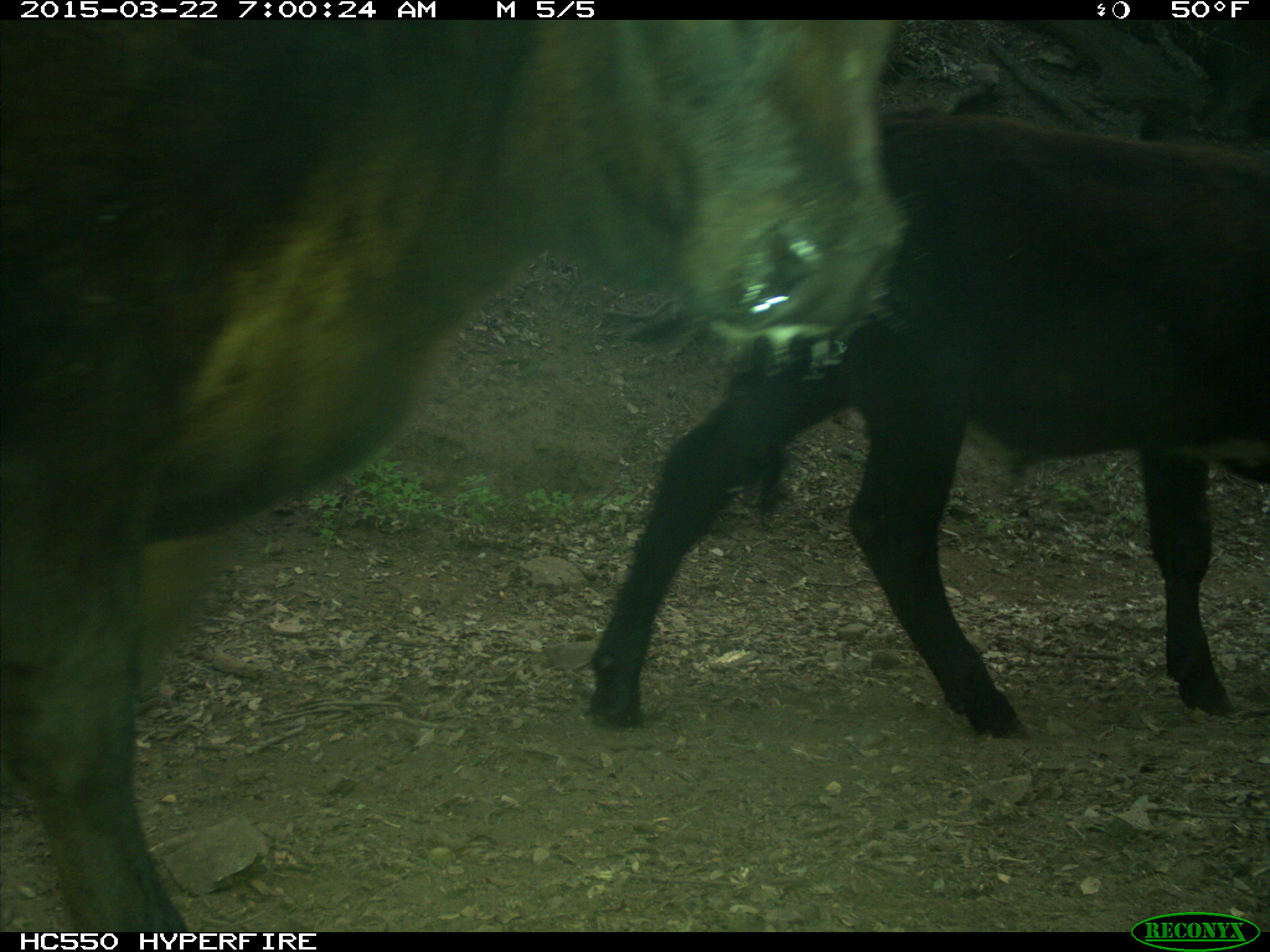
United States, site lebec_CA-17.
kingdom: Animalia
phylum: Chordata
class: Mammalia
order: Artiodactyla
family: Bovidae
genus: Bos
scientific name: Bos taurus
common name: domestic cow